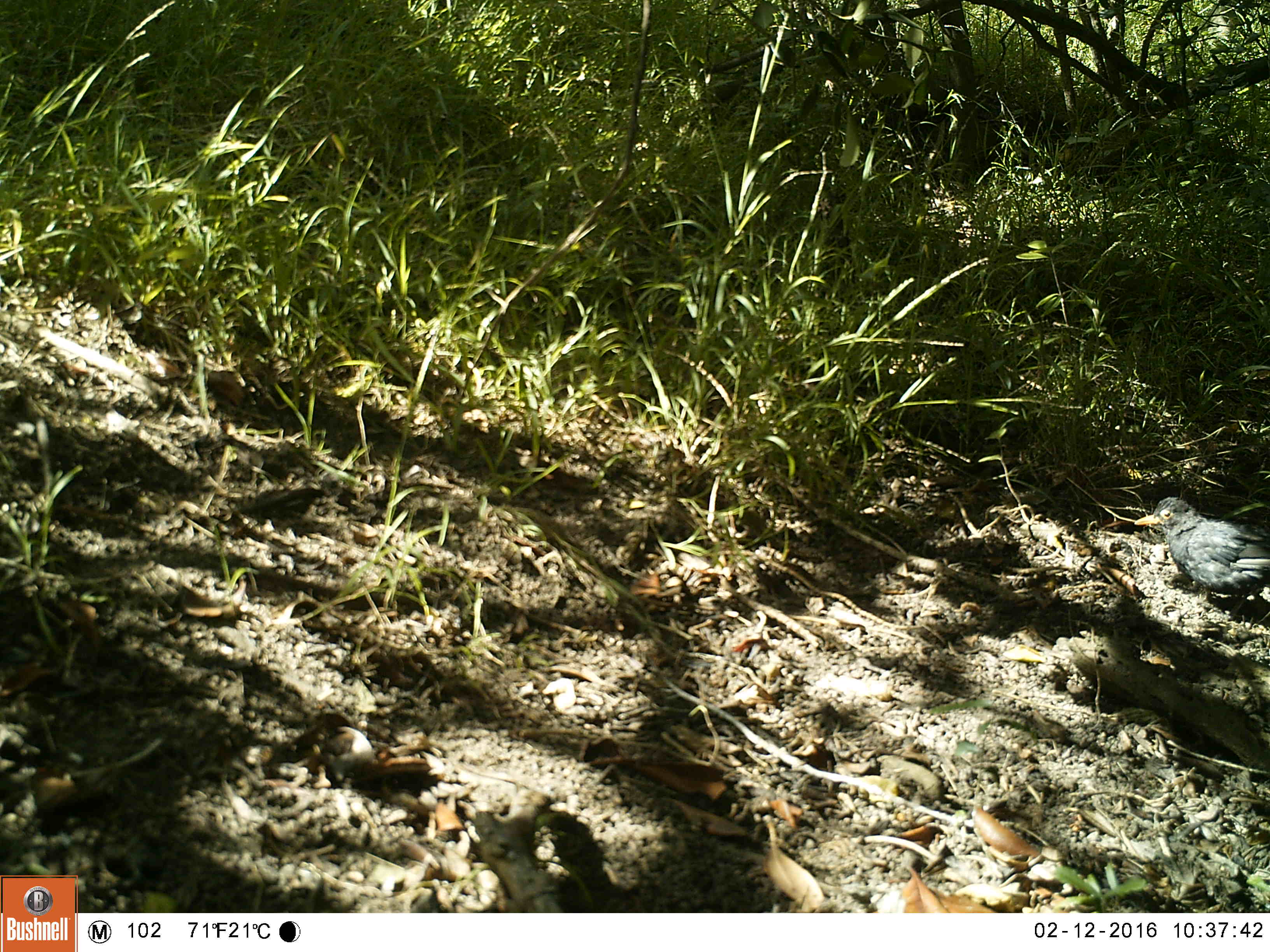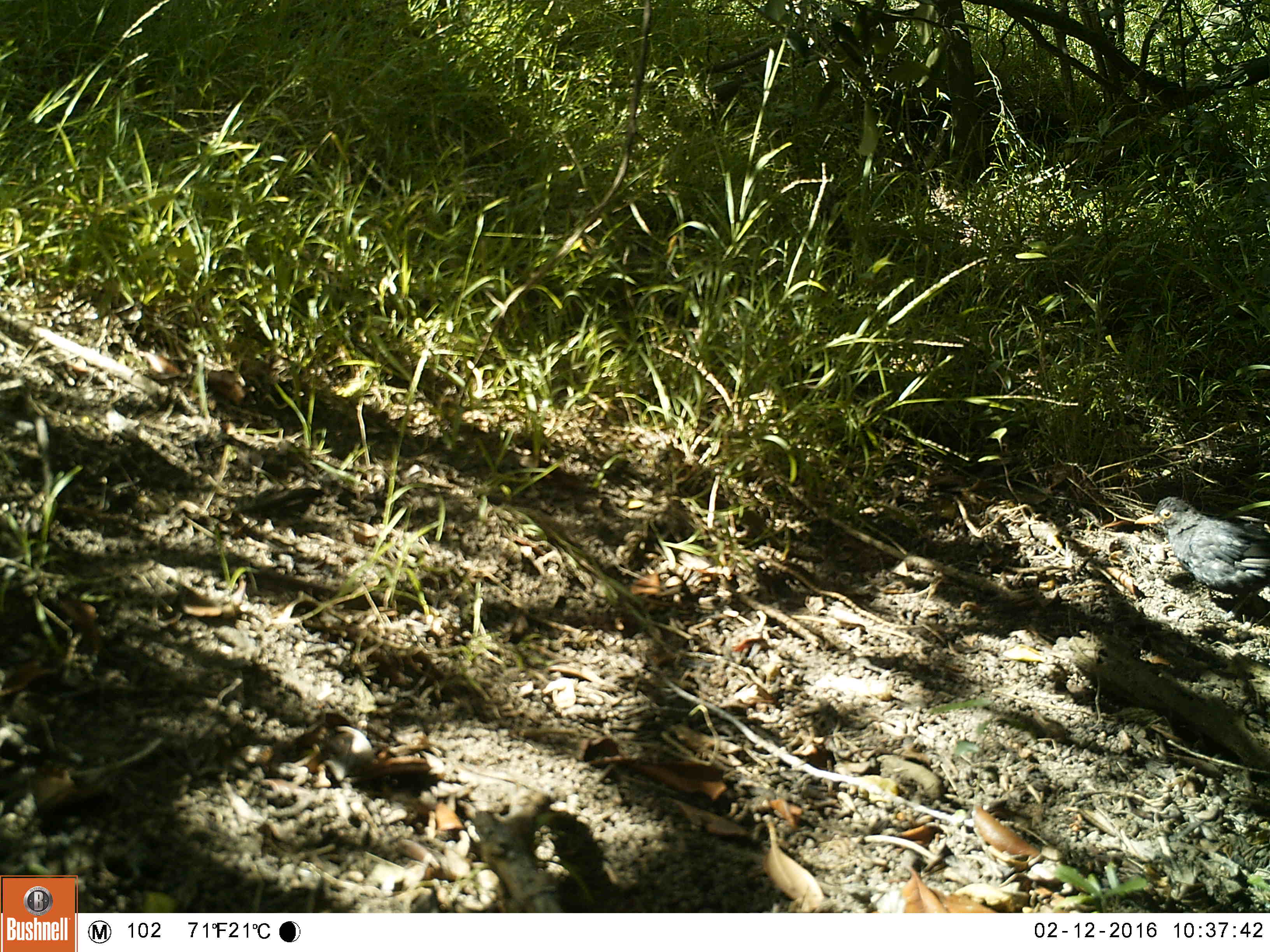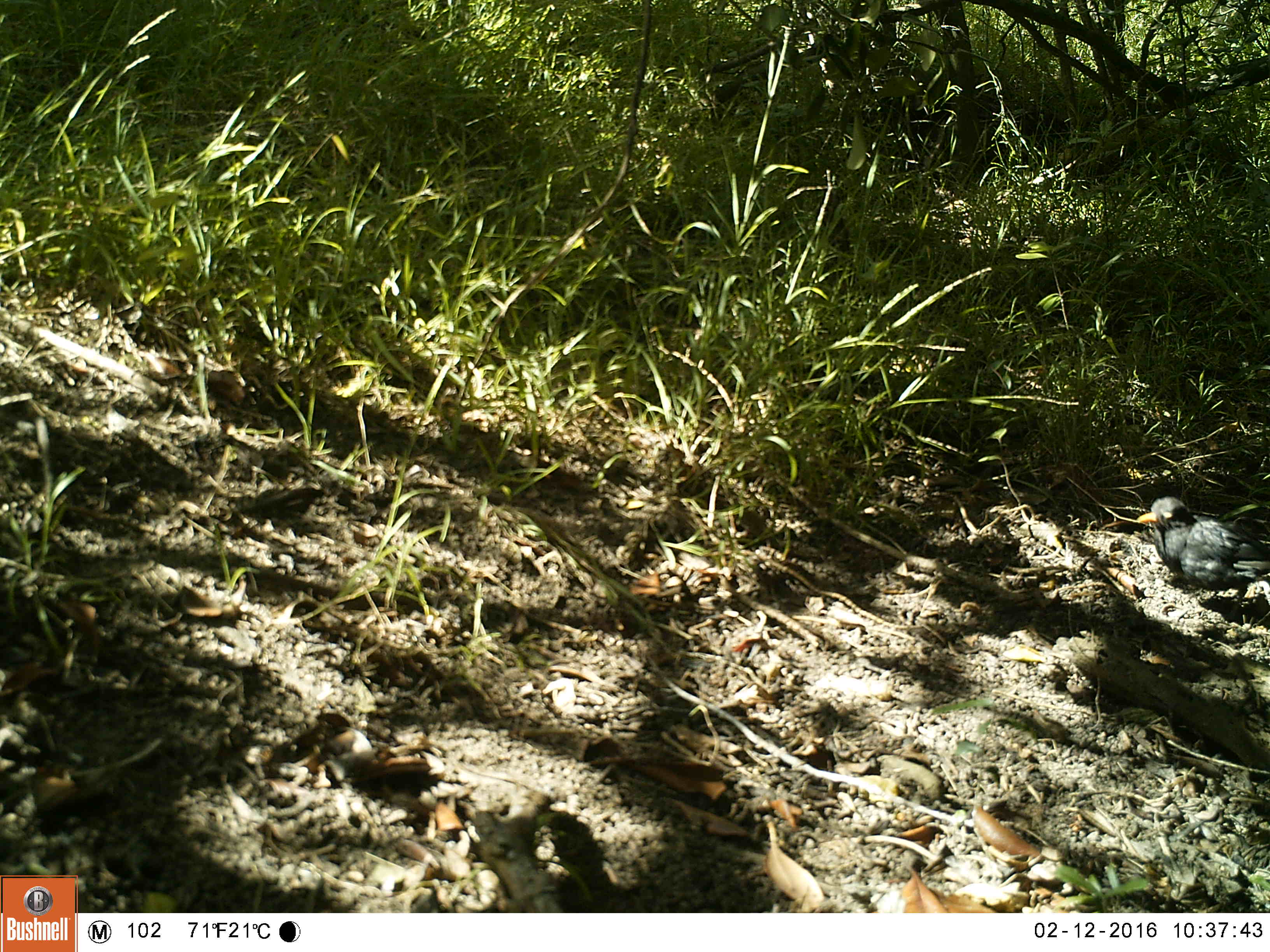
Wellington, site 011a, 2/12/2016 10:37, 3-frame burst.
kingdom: Animalia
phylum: Chordata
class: Aves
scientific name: Aves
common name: bird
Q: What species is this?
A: Bird (Aves).